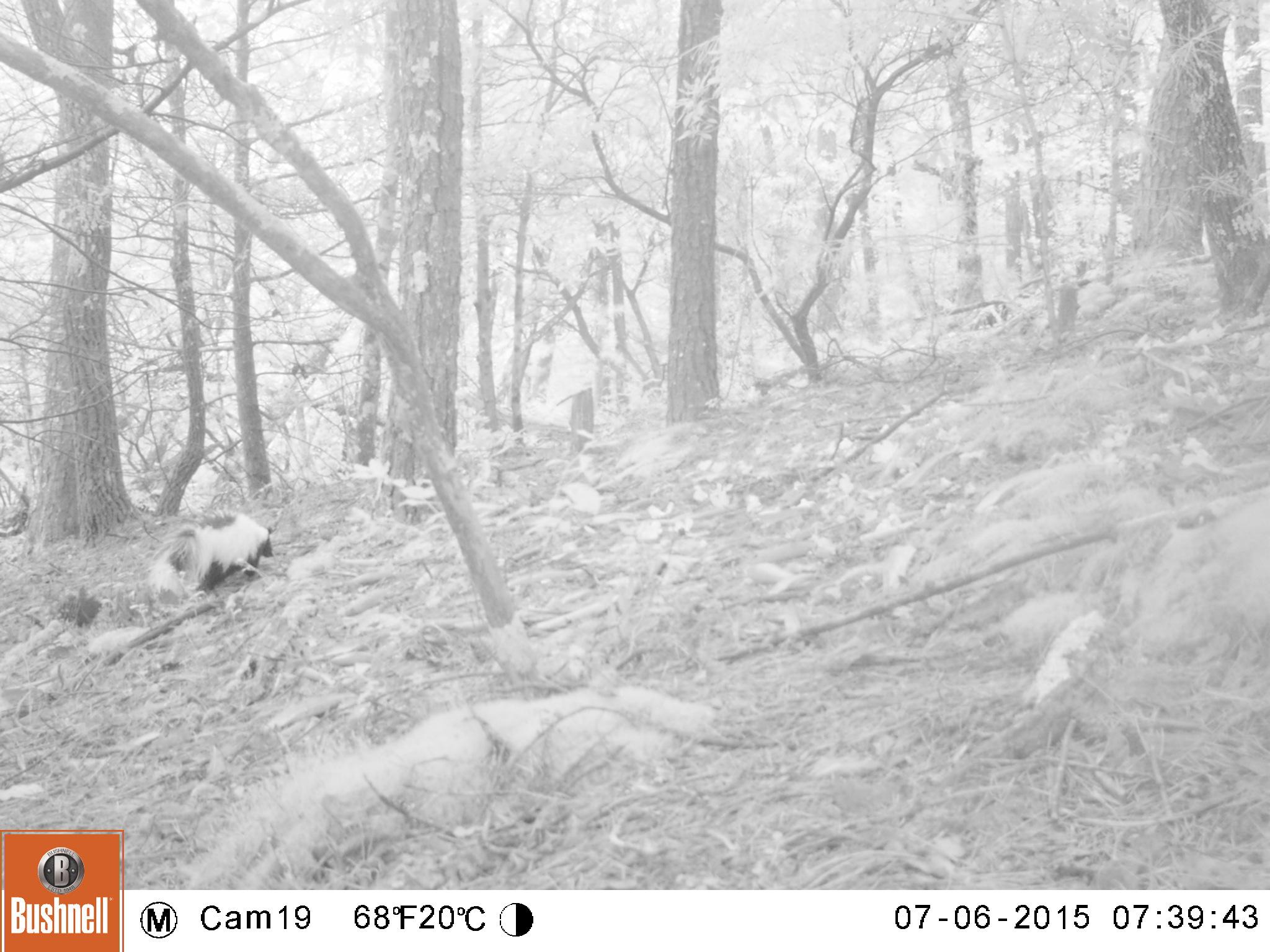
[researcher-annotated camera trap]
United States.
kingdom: Animalia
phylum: Chordata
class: Mammalia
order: Carnivora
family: Mephitidae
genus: Mephitis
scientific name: Mephitis mephitis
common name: striped skunk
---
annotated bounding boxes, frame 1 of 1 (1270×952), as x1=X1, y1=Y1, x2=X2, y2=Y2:
Striped Skunk: x1=159, y1=509, x2=288, y2=596